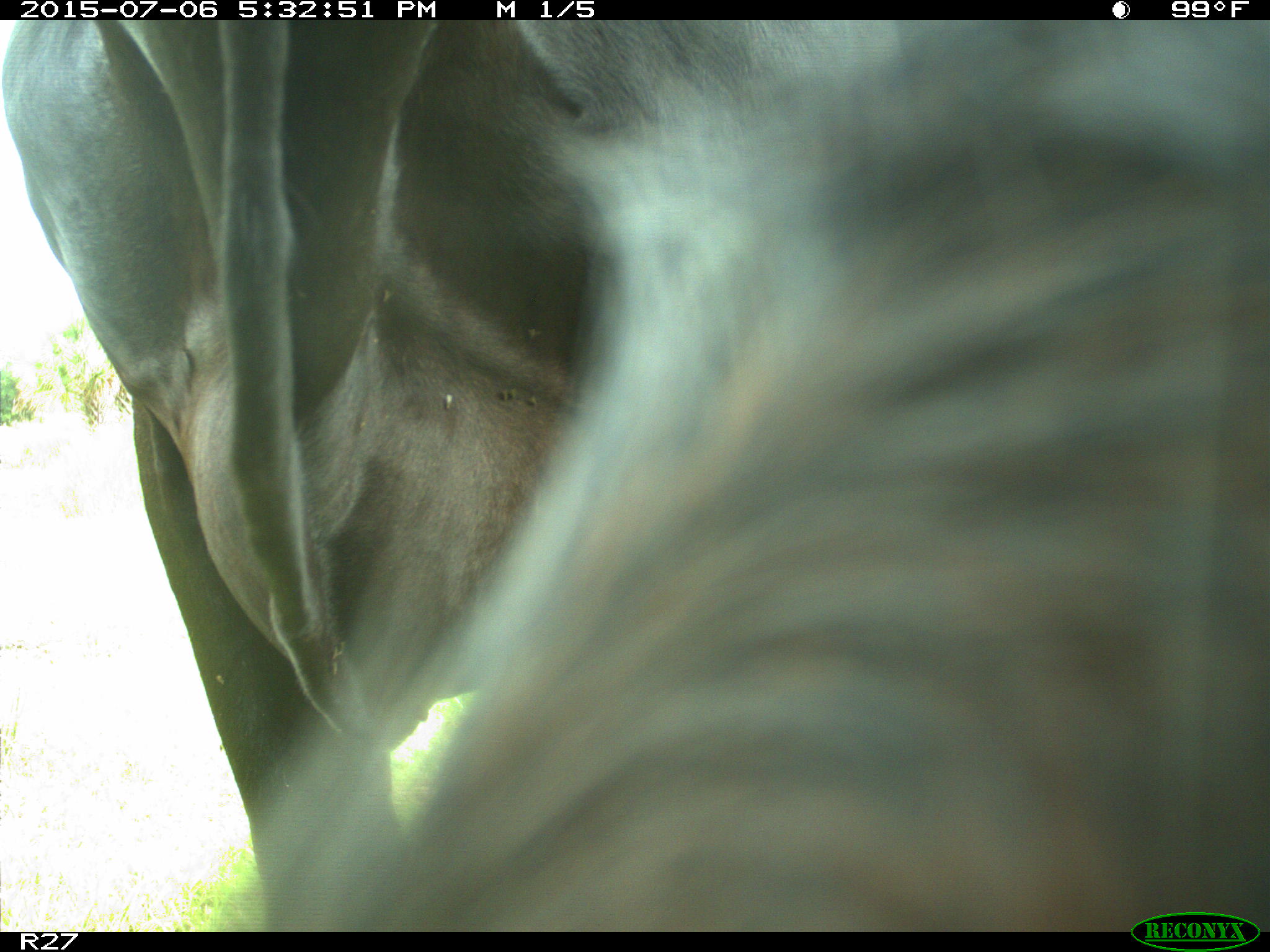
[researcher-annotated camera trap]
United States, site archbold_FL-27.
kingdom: Animalia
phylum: Chordata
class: Mammalia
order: Artiodactyla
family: Bovidae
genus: Bos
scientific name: Bos taurus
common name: domestic cow